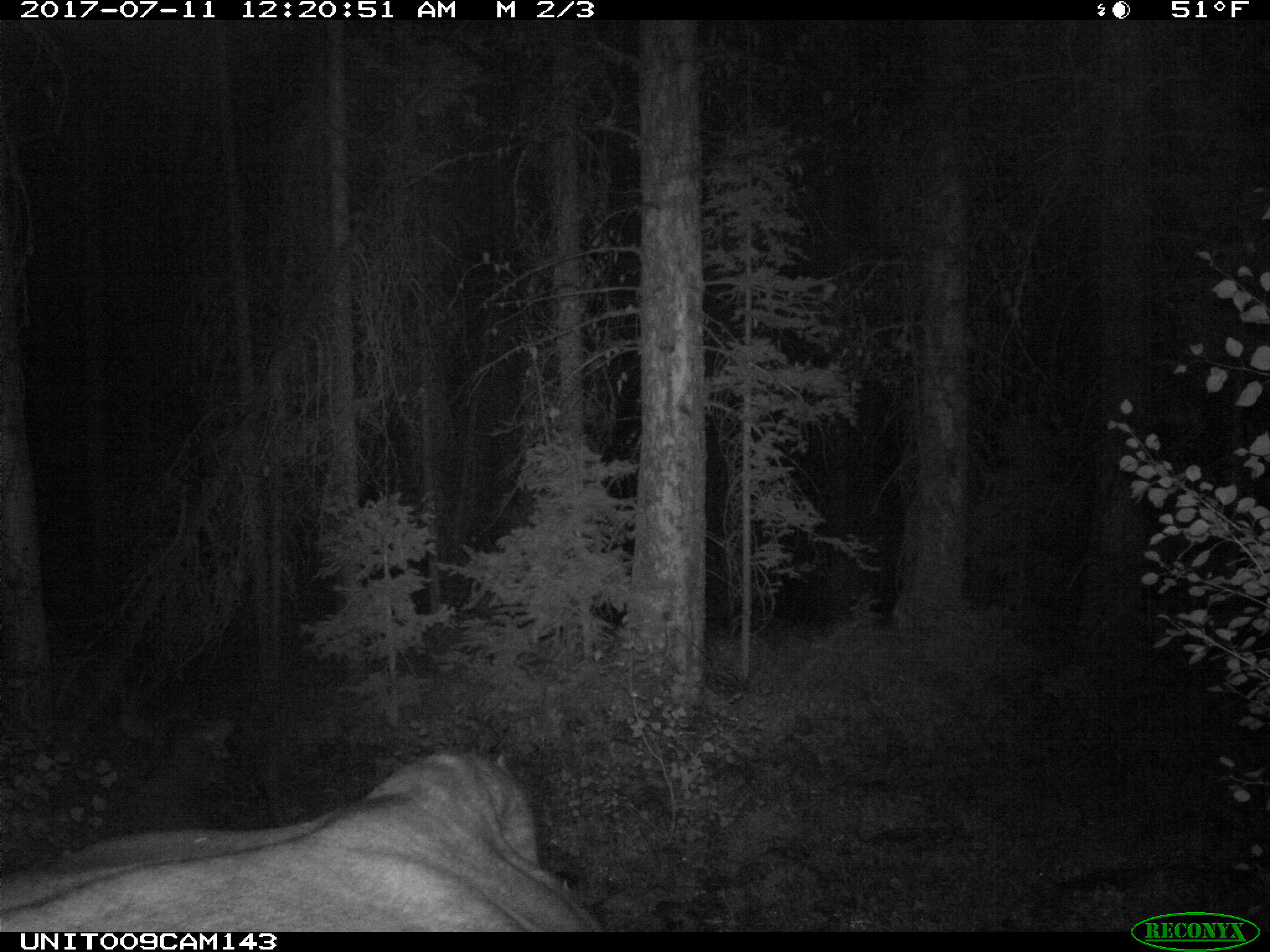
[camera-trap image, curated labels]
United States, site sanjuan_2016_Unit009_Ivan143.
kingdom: Animalia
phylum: Chordata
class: Mammalia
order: Artiodactyla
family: Bovidae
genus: Bos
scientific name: Bos taurus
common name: domestic cow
Bos taurus (domestic cow).